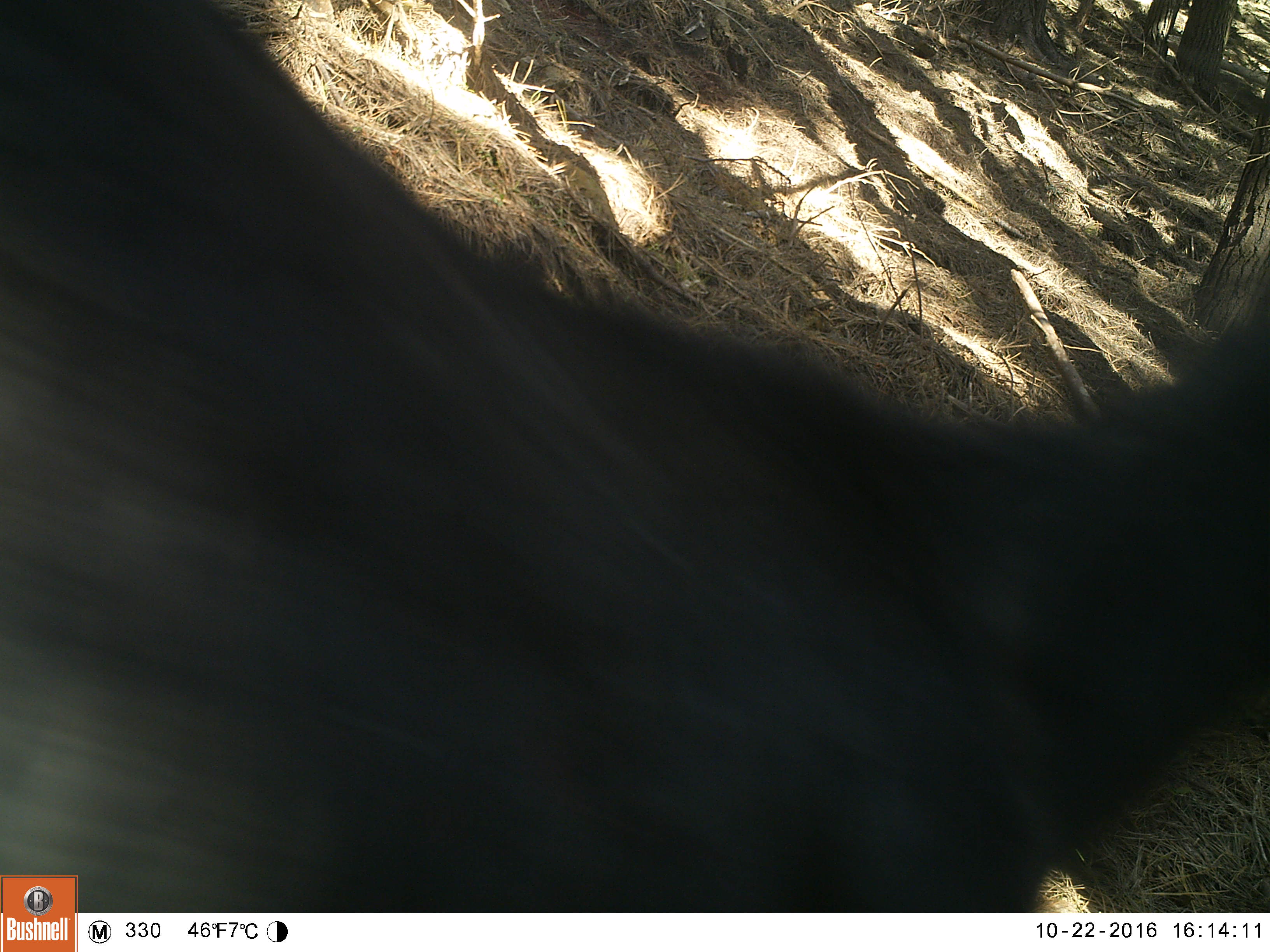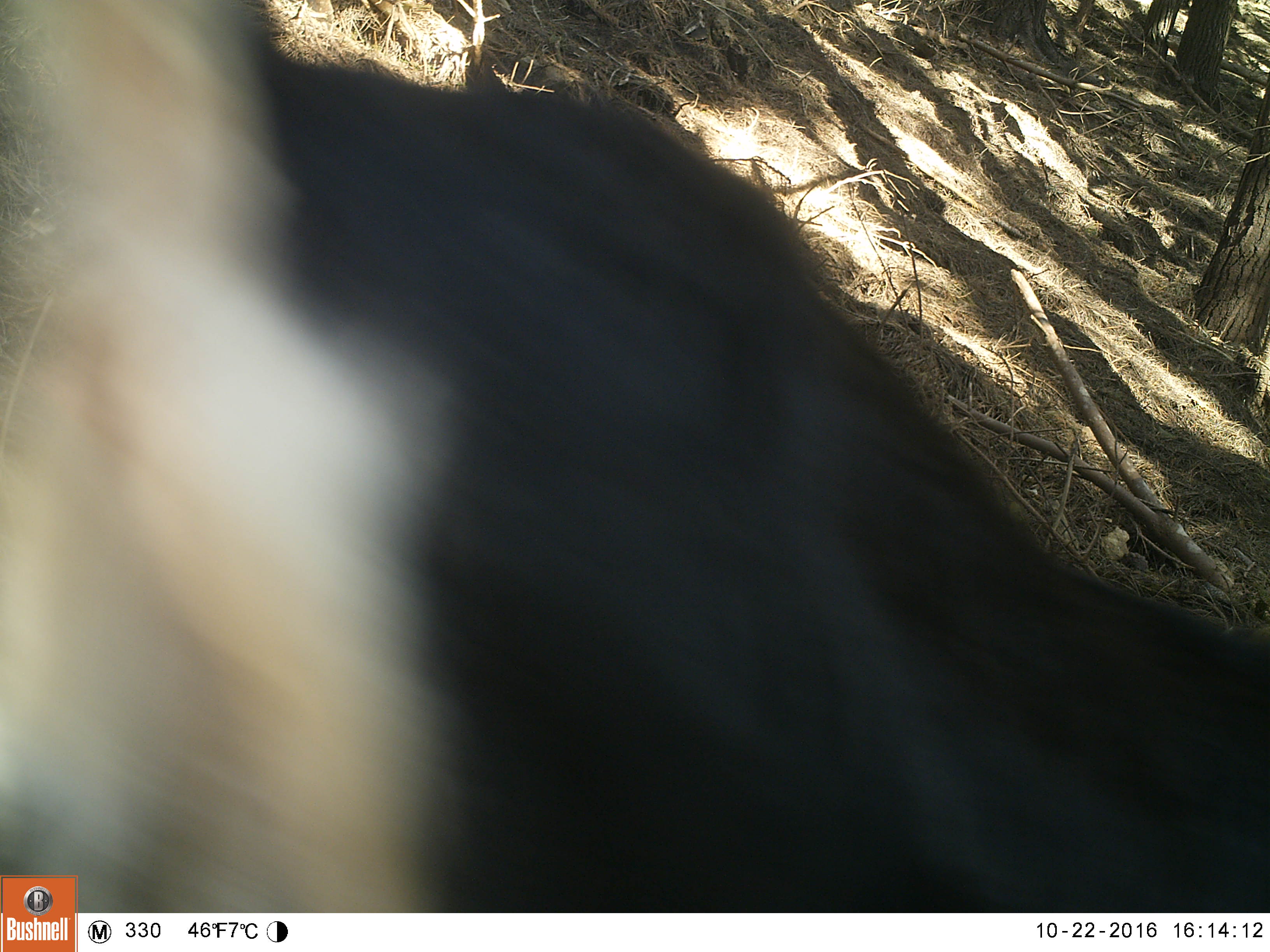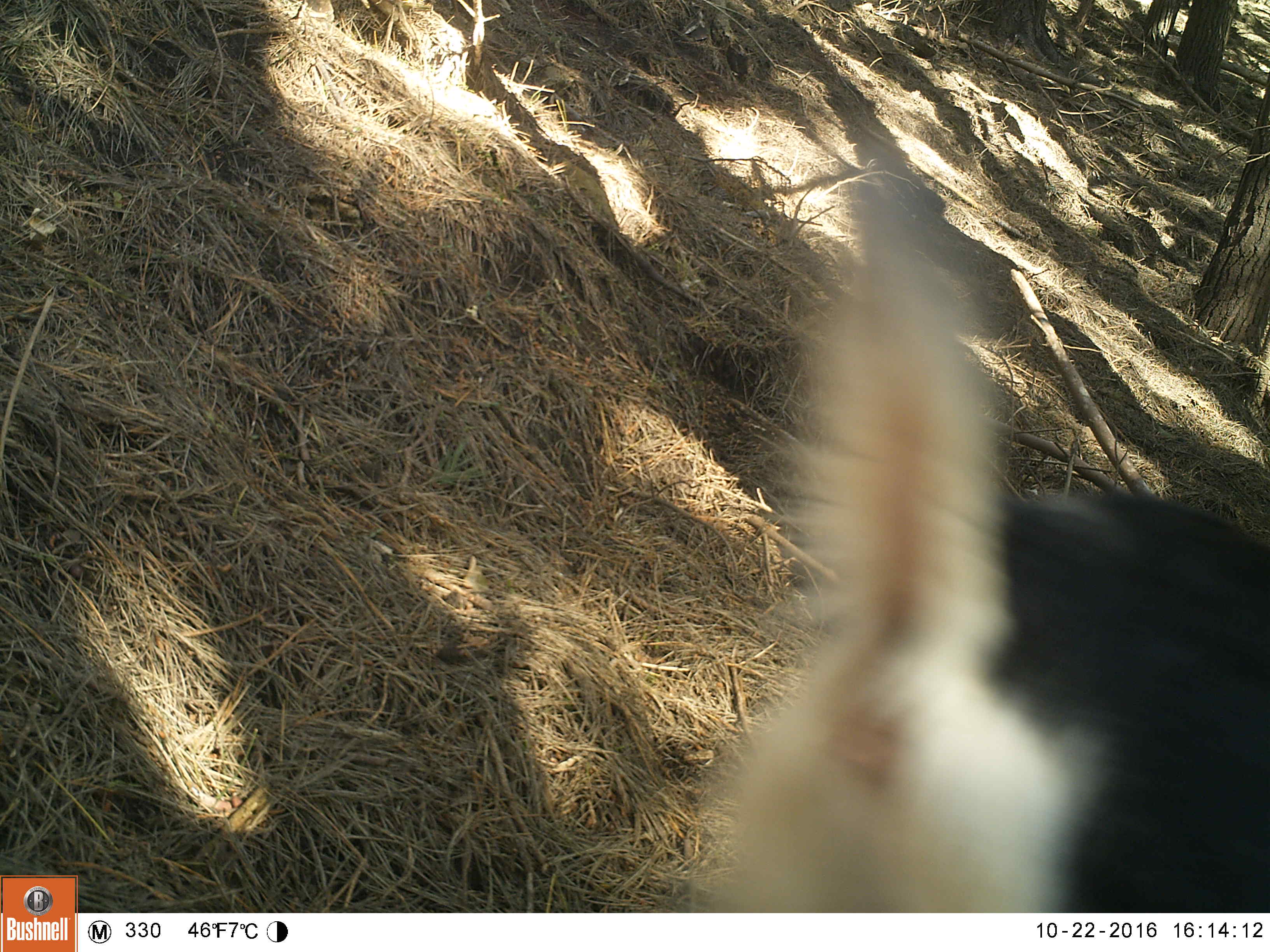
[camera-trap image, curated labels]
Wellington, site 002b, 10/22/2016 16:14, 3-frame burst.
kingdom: Animalia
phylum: Chordata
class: Mammalia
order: Artiodactyla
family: Bovidae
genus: Capra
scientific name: Capra hircus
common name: goat